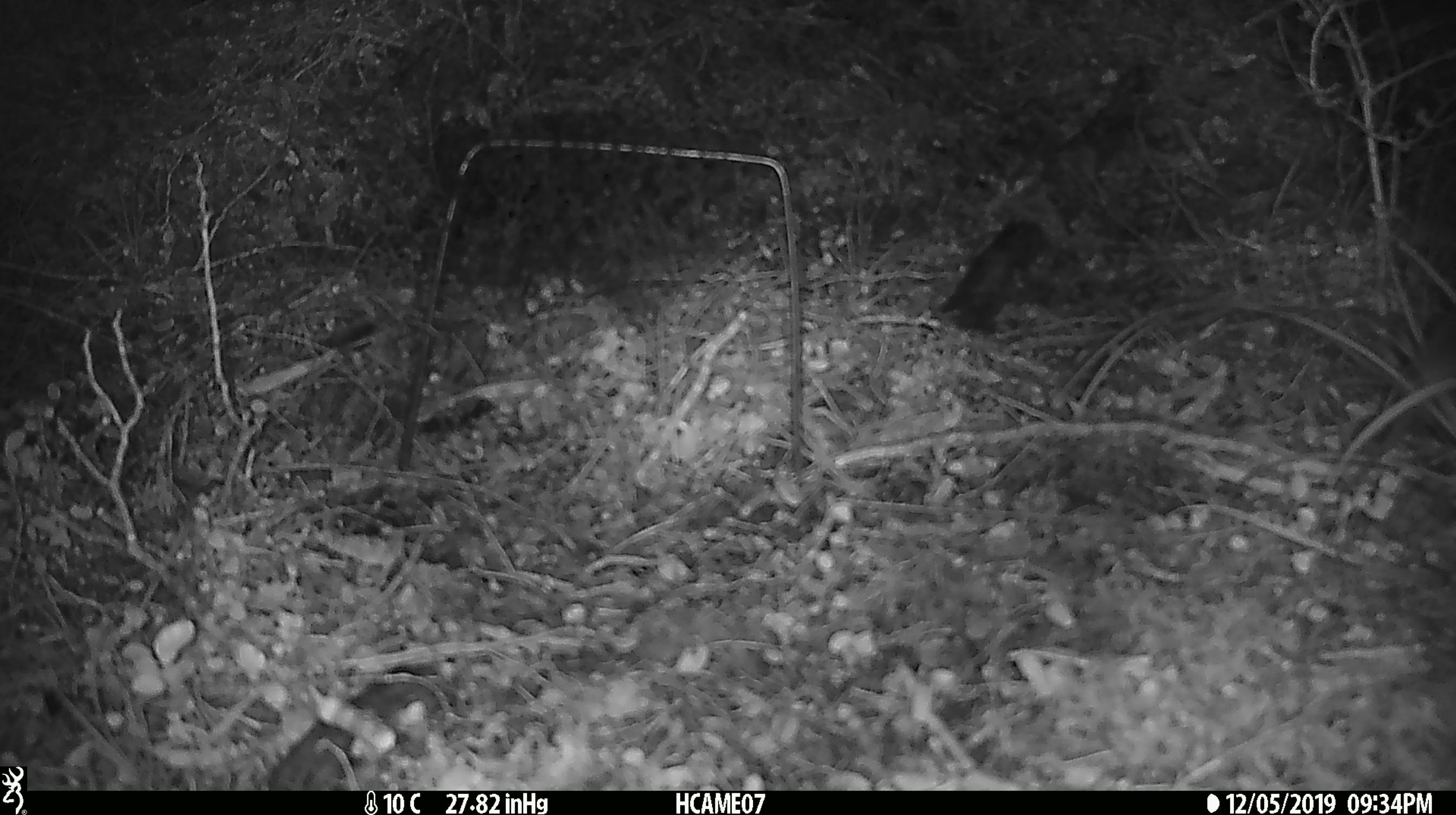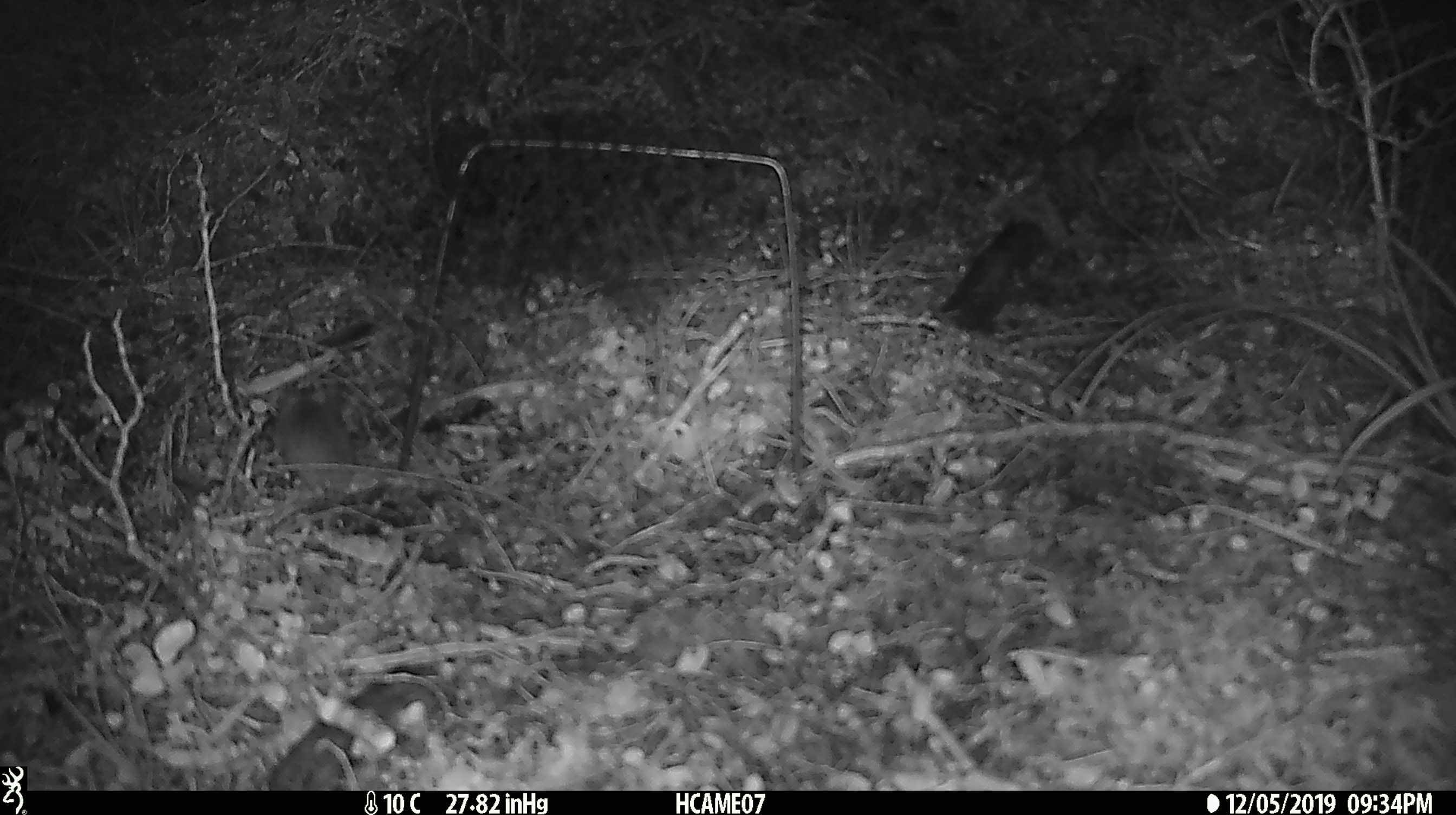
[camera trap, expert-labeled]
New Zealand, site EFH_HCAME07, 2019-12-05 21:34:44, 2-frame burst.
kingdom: Animalia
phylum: Chordata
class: Mammalia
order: Rodentia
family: Muridae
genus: Mus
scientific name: Mus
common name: mouse